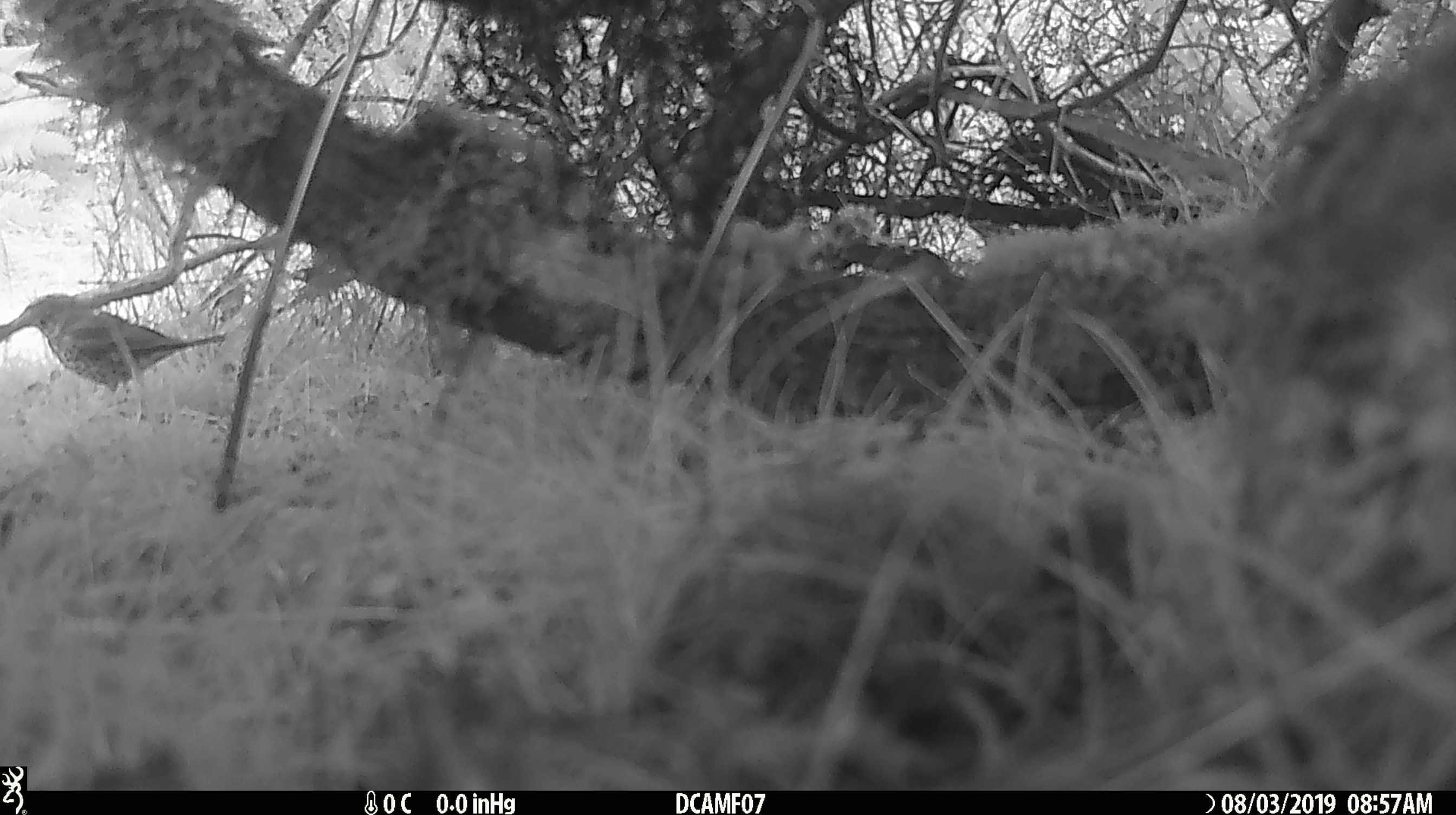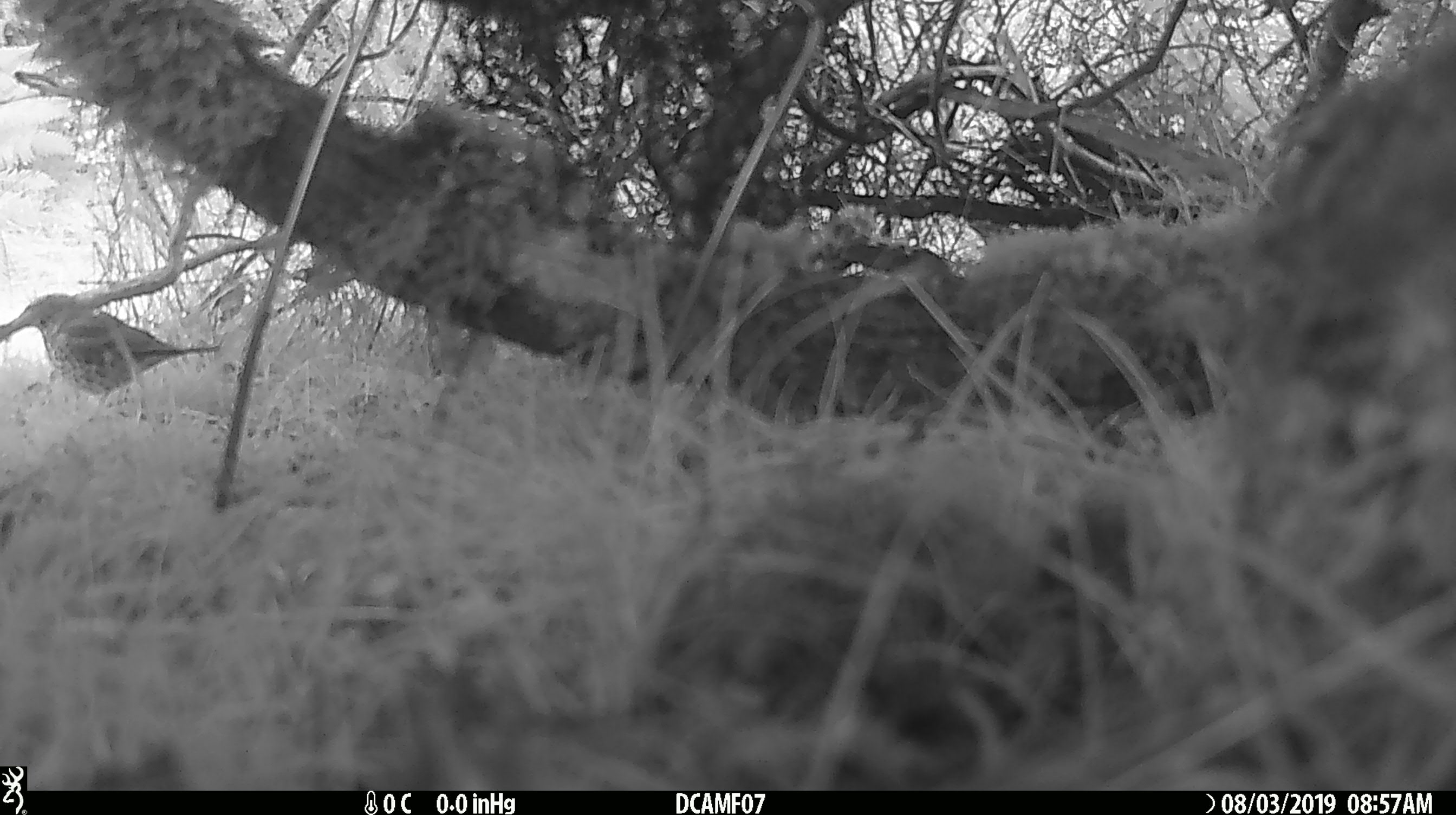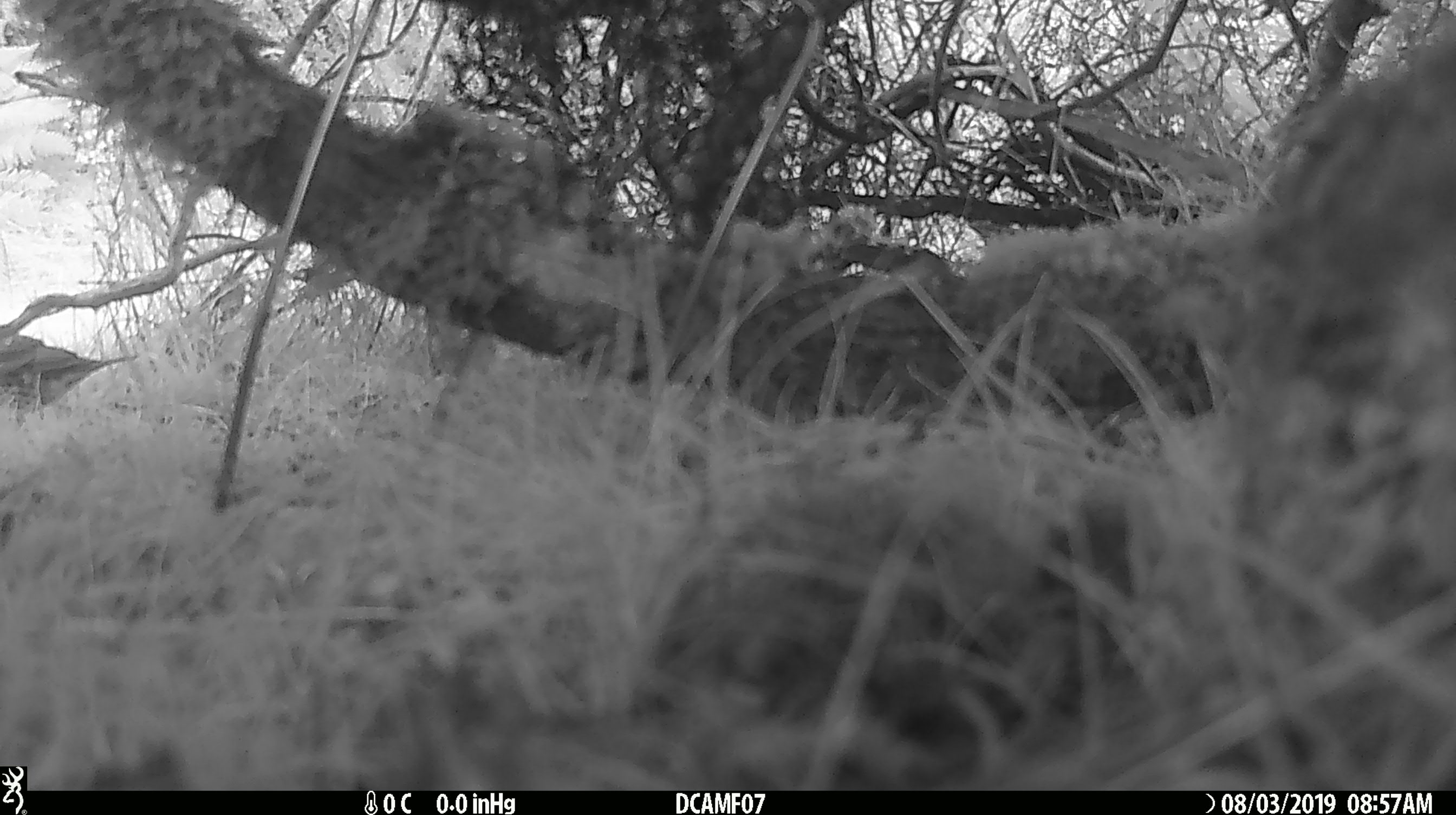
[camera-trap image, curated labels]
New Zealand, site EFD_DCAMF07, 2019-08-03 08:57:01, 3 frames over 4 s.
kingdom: Animalia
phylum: Chordata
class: Aves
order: Passeriformes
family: Turdidae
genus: Turdus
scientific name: Turdus philomelos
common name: song thrush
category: thrush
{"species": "thrush (song thrush) (Turdus philomelos)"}